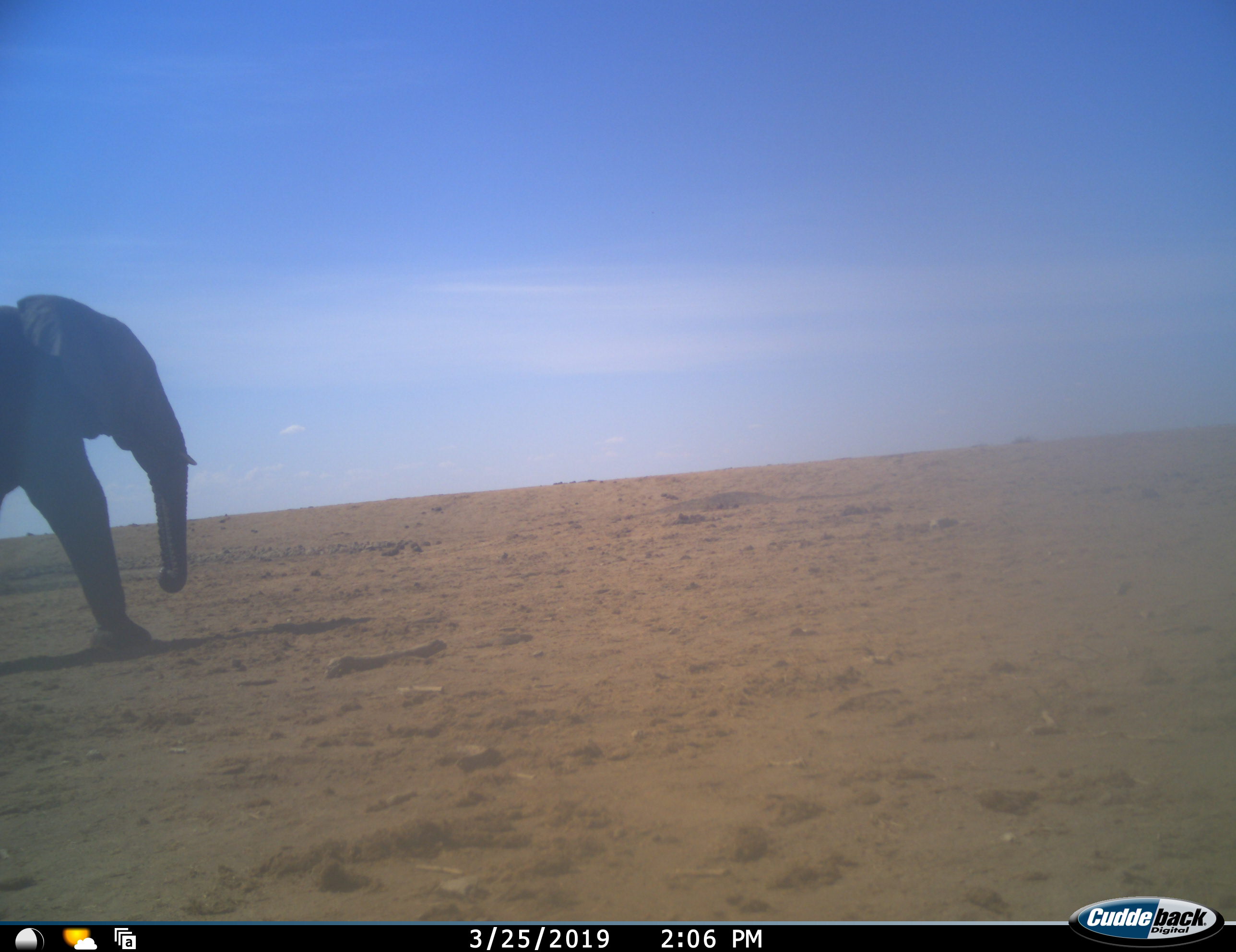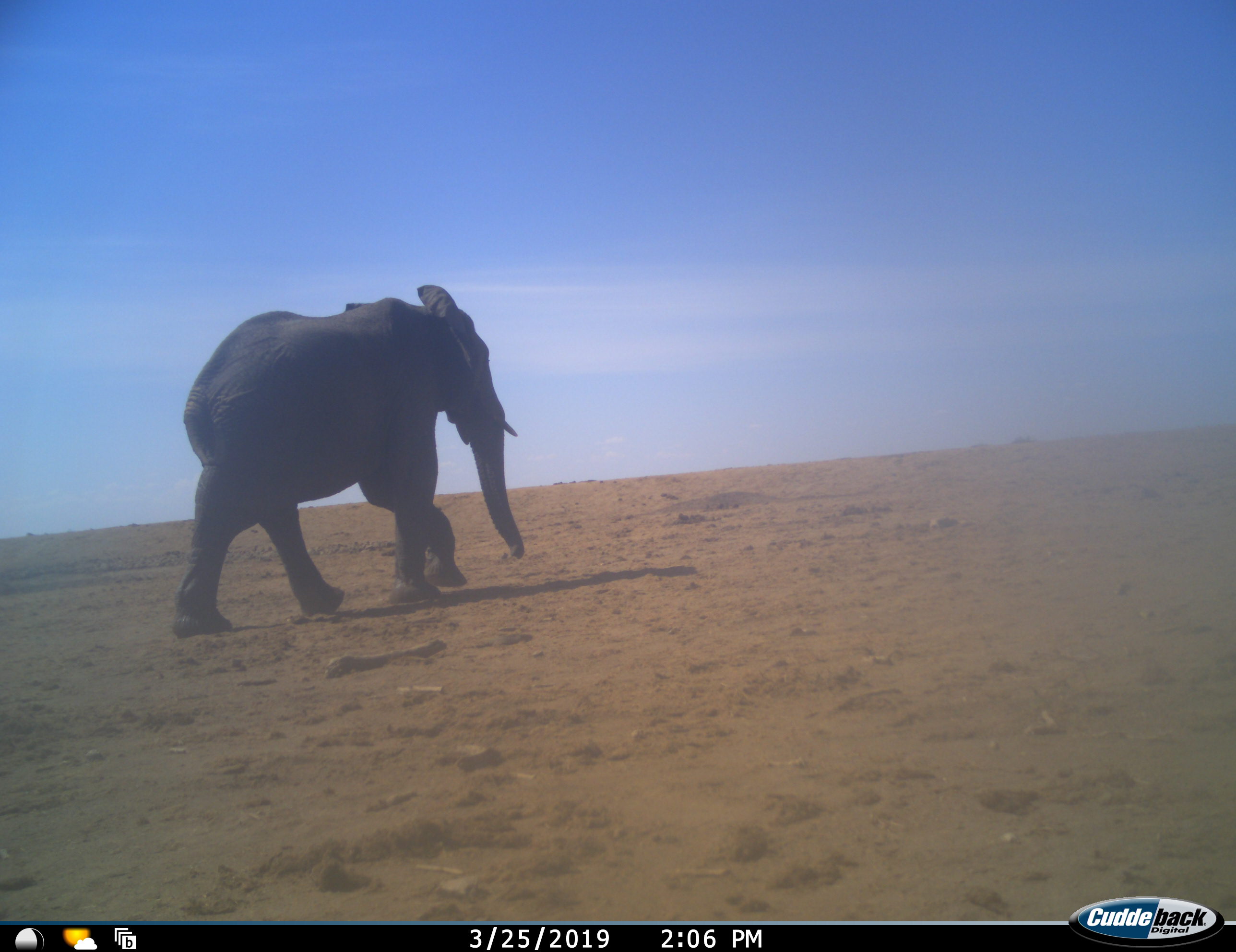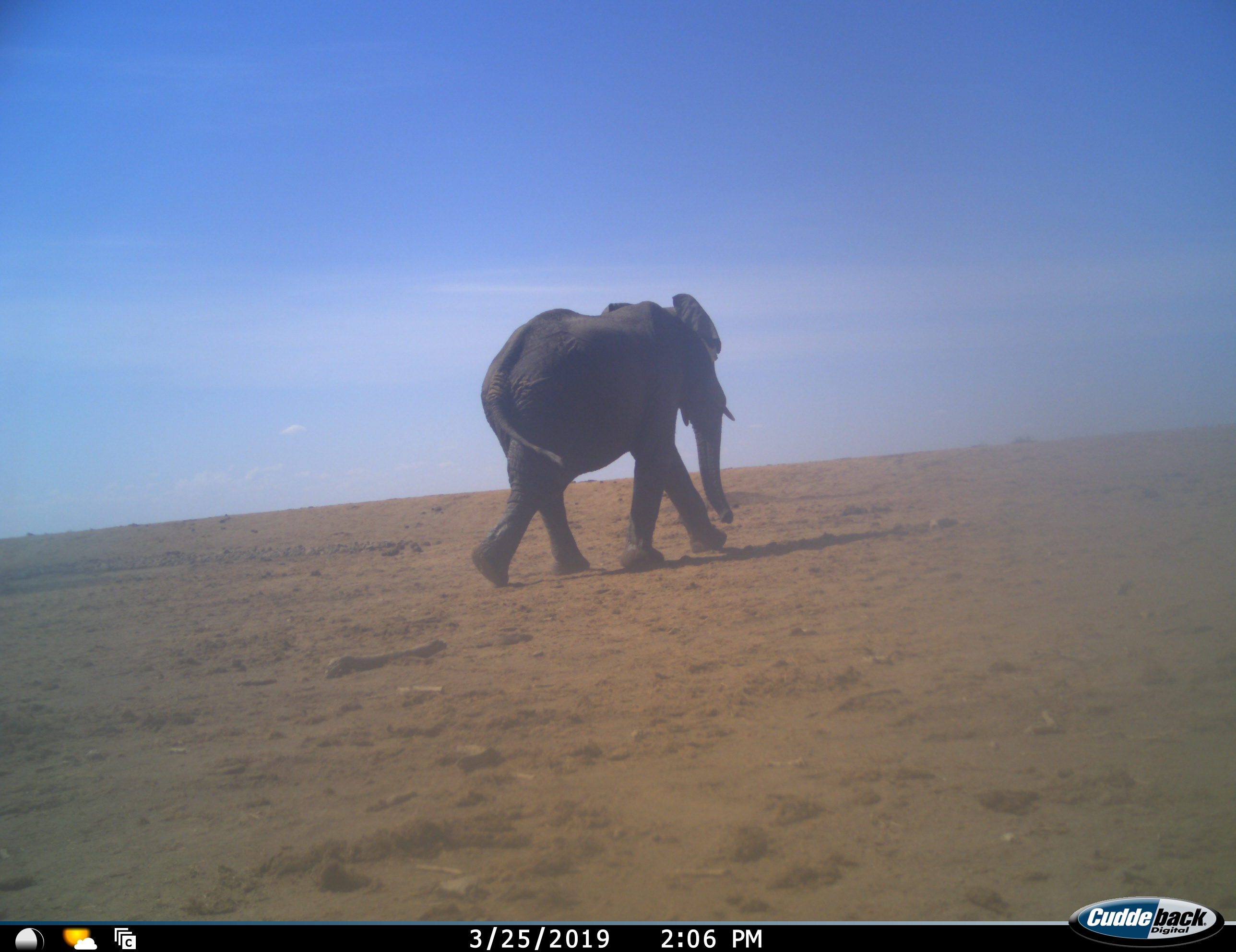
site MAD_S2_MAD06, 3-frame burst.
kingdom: Animalia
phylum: Chordata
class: Mammalia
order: Proboscidea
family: Elephantidae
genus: Loxodonta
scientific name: Loxodonta africana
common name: african bush elephant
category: elephant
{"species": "elephant (african bush elephant) (Loxodonta africana)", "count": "1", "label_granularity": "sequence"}